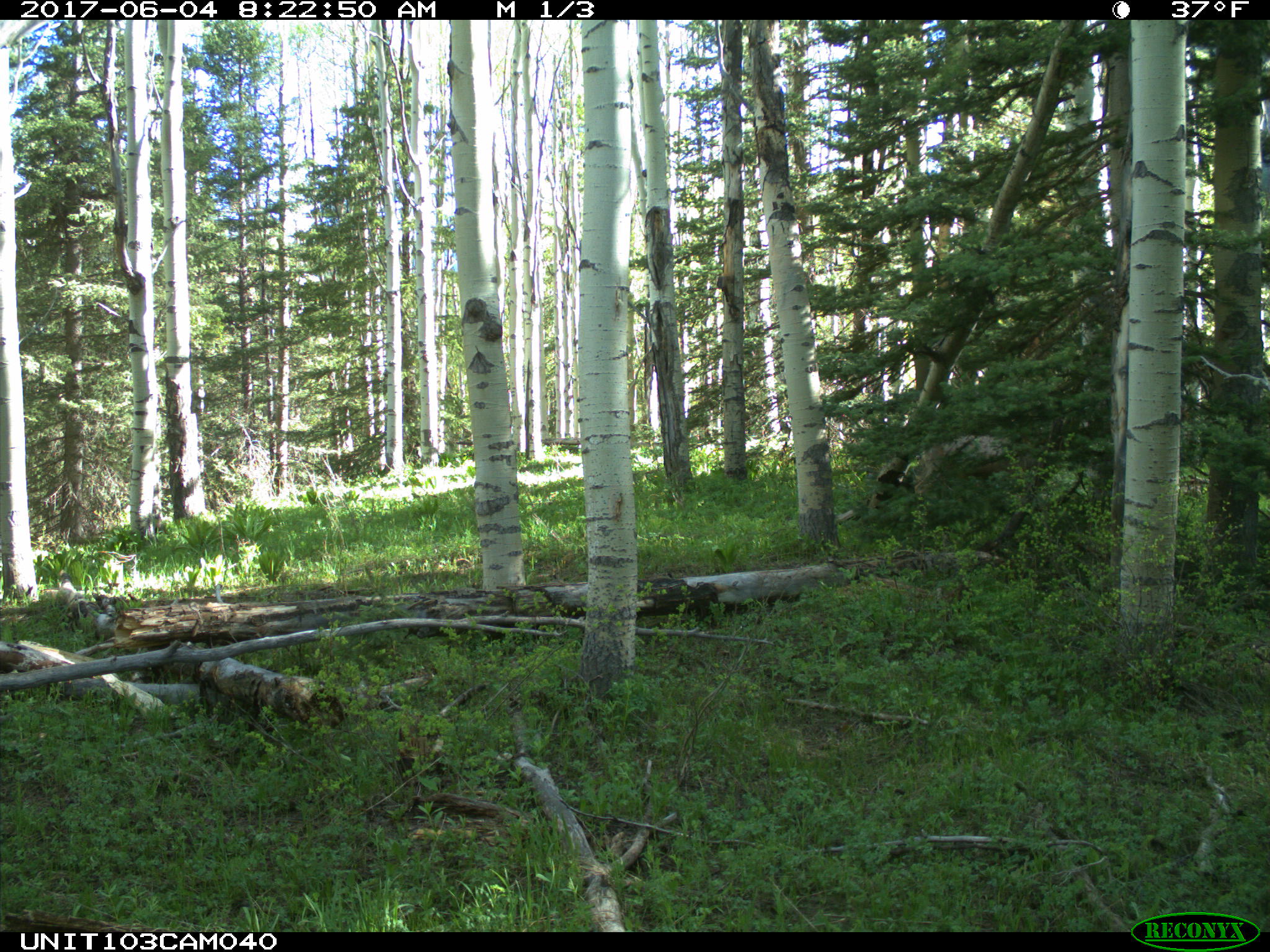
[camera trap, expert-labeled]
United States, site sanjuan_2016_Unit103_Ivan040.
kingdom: Animalia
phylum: Chordata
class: Mammalia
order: Artiodactyla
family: Cervidae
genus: Odocoileus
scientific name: Odocoileus hemionus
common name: mule deer